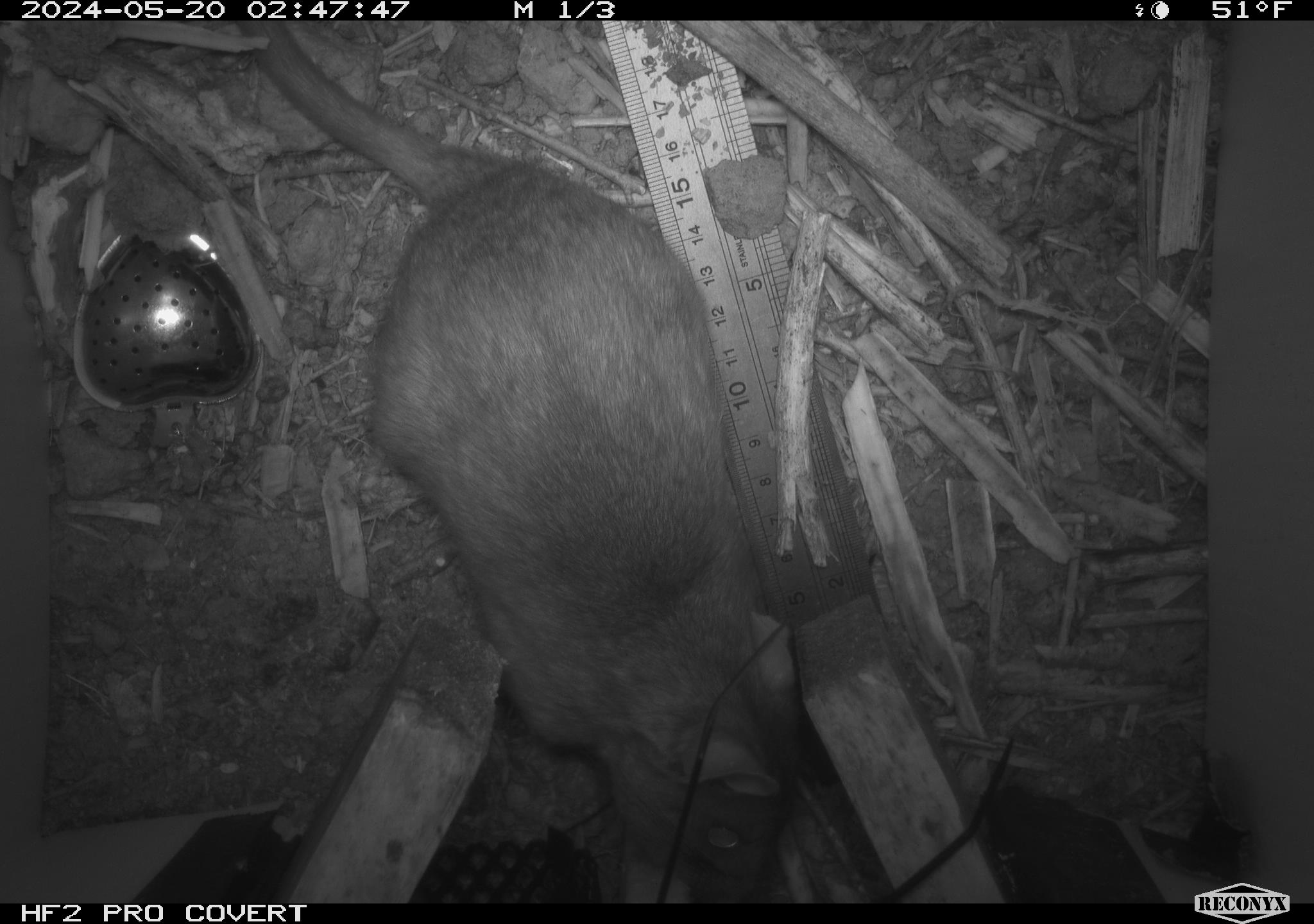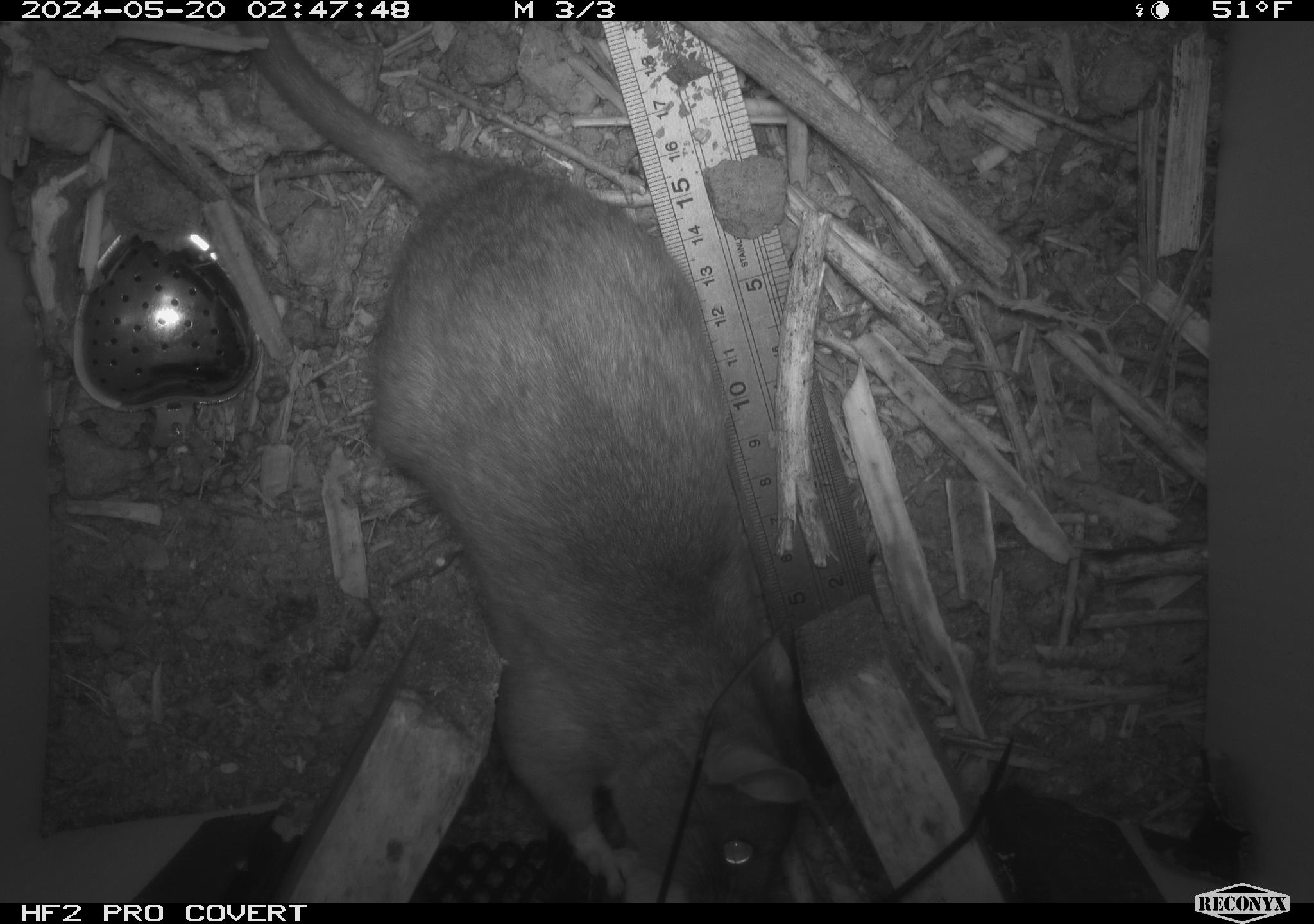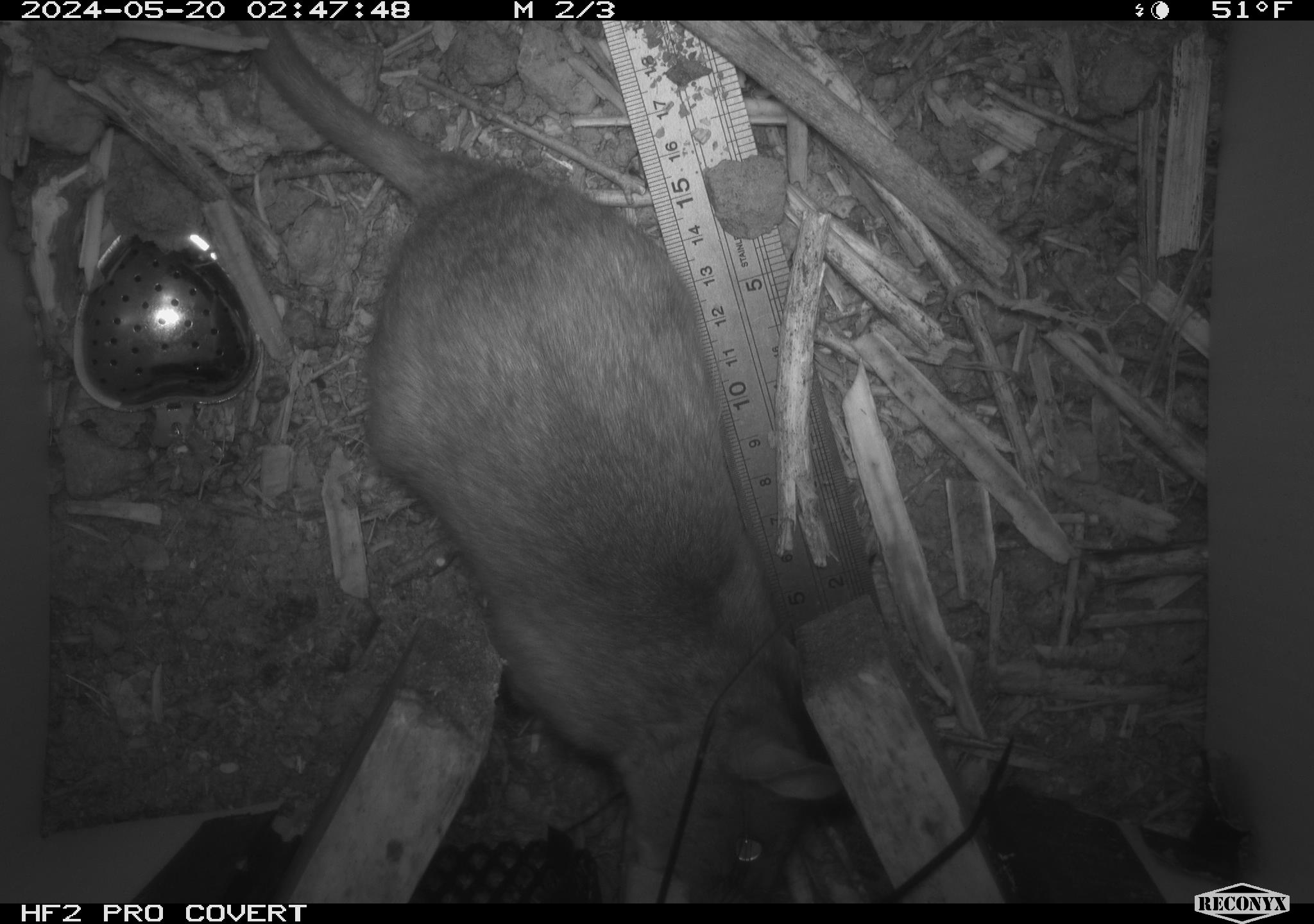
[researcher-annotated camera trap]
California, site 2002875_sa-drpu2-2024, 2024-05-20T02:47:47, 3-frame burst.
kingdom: Animalia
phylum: Chordata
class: Mammalia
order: Rodentia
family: Cricetidae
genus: Neotoma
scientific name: Neotoma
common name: pack rat or woodrat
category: neotoma species